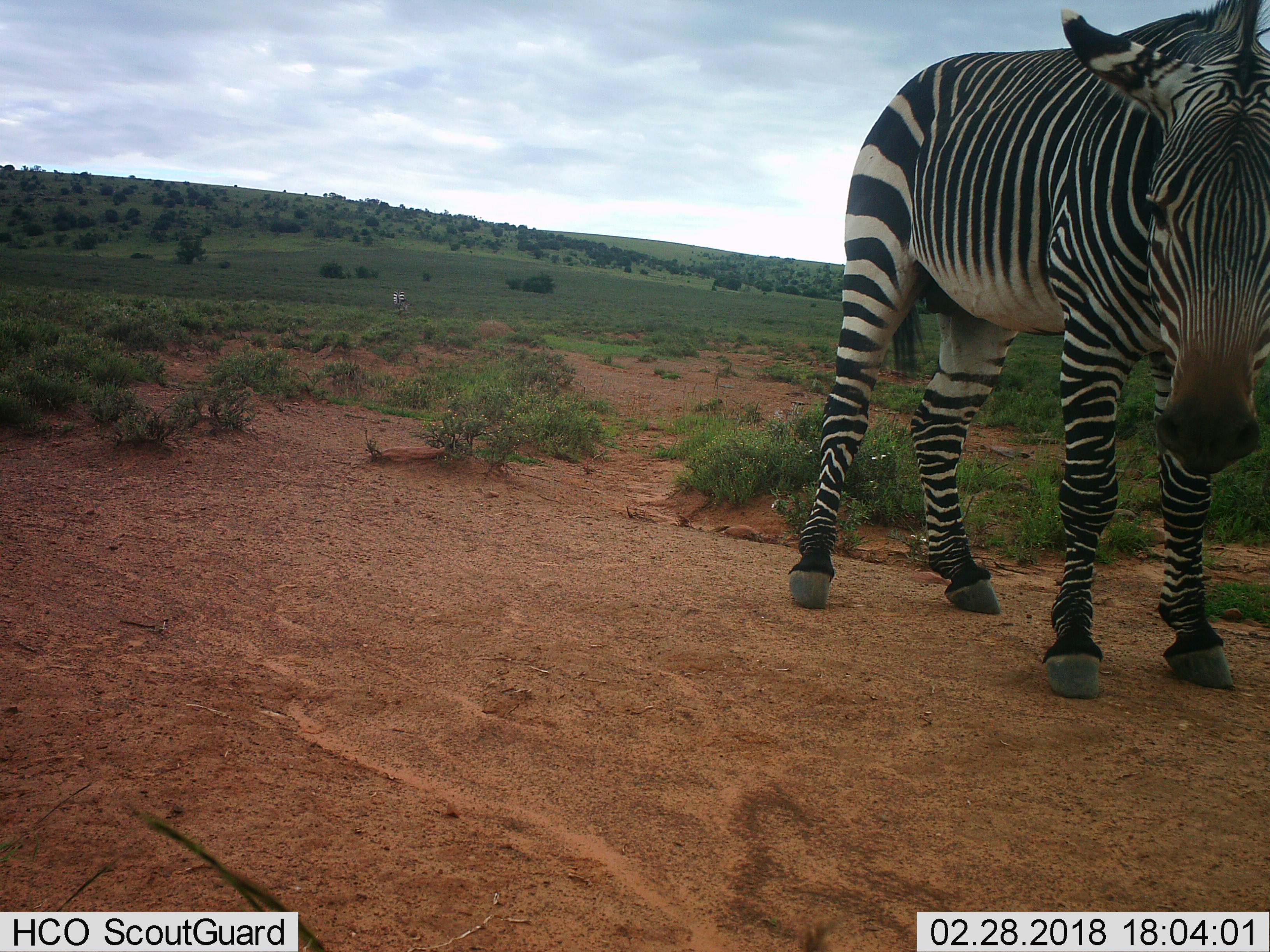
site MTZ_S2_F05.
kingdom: Animalia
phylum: Chordata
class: Mammalia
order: Perissodactyla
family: Equidae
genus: Equus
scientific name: Equus zebra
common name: mountain zebra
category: zebramountain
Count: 2.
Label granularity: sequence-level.